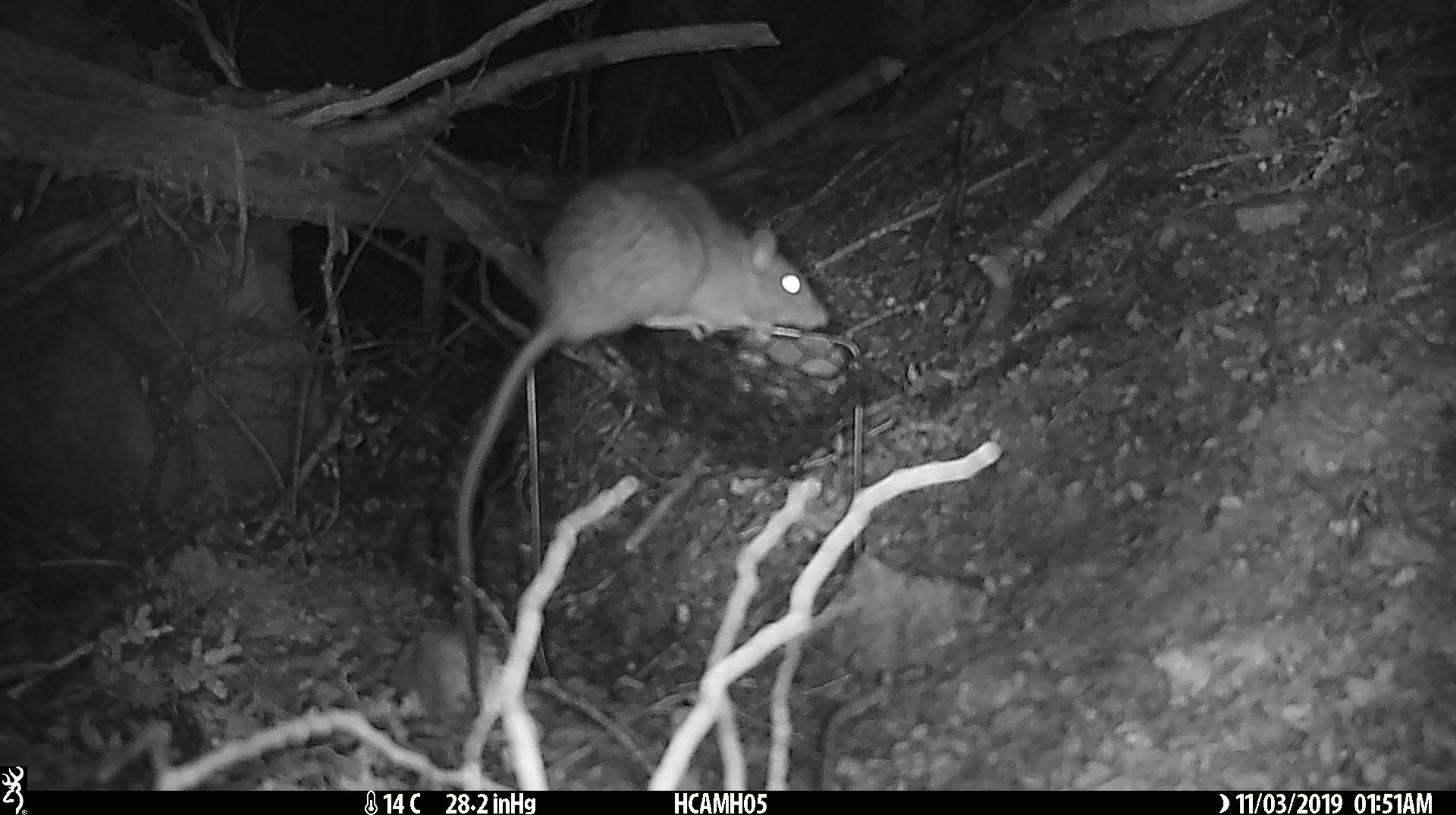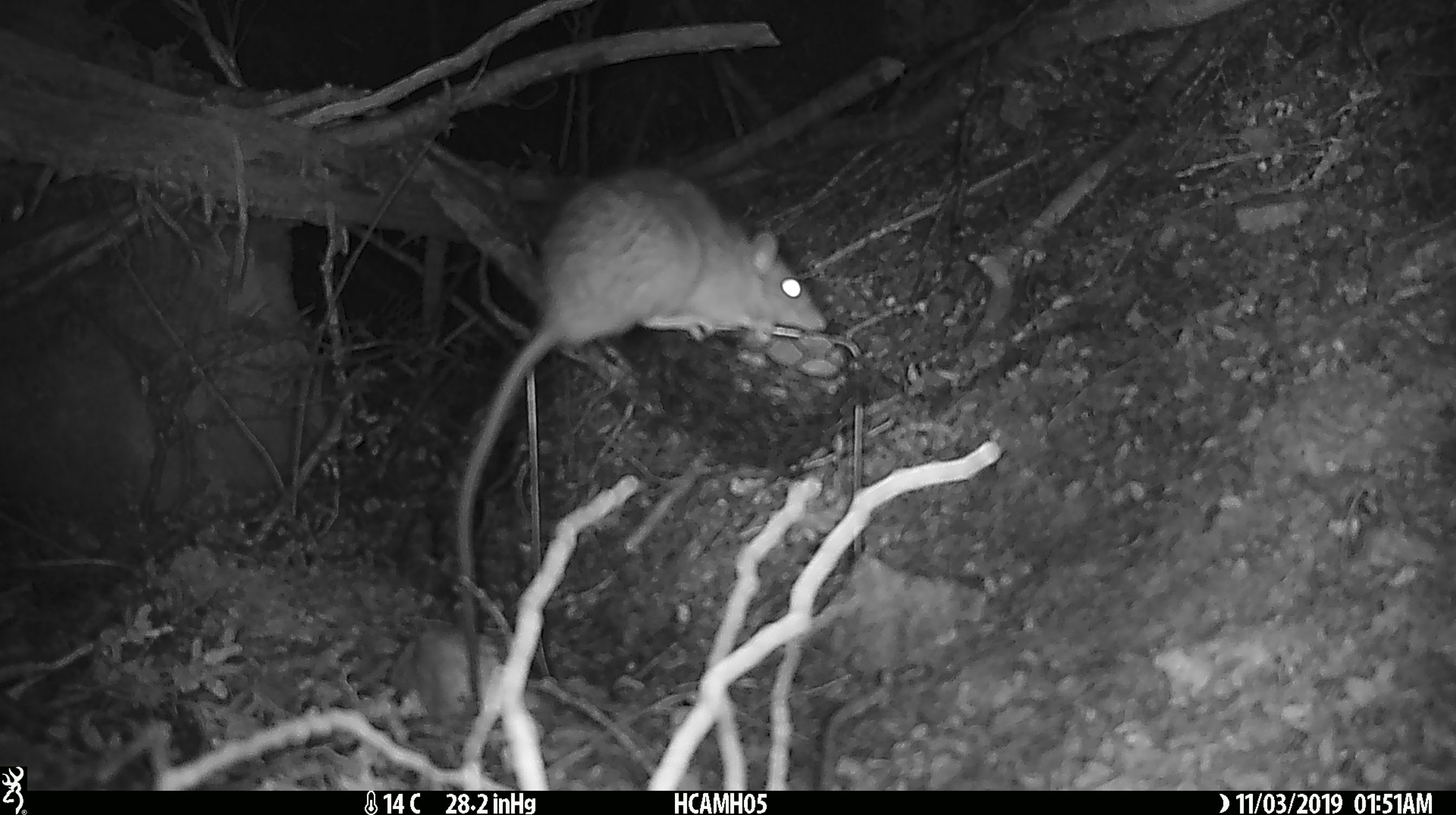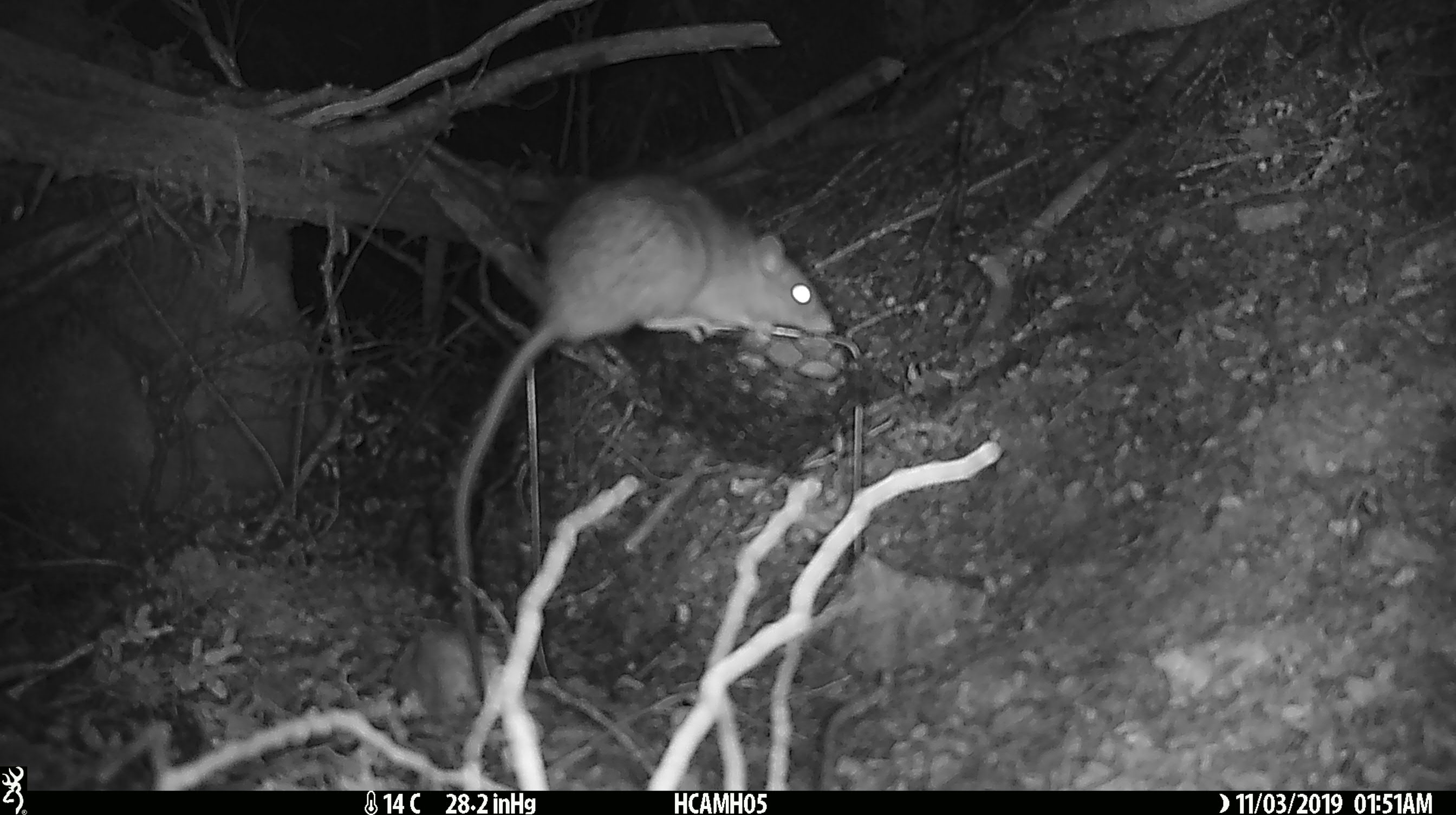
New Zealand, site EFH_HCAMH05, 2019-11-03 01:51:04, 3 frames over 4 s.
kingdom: Animalia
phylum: Chordata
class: Mammalia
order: Rodentia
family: Muridae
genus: Rattus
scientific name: Rattus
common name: rat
Rat (Rattus).